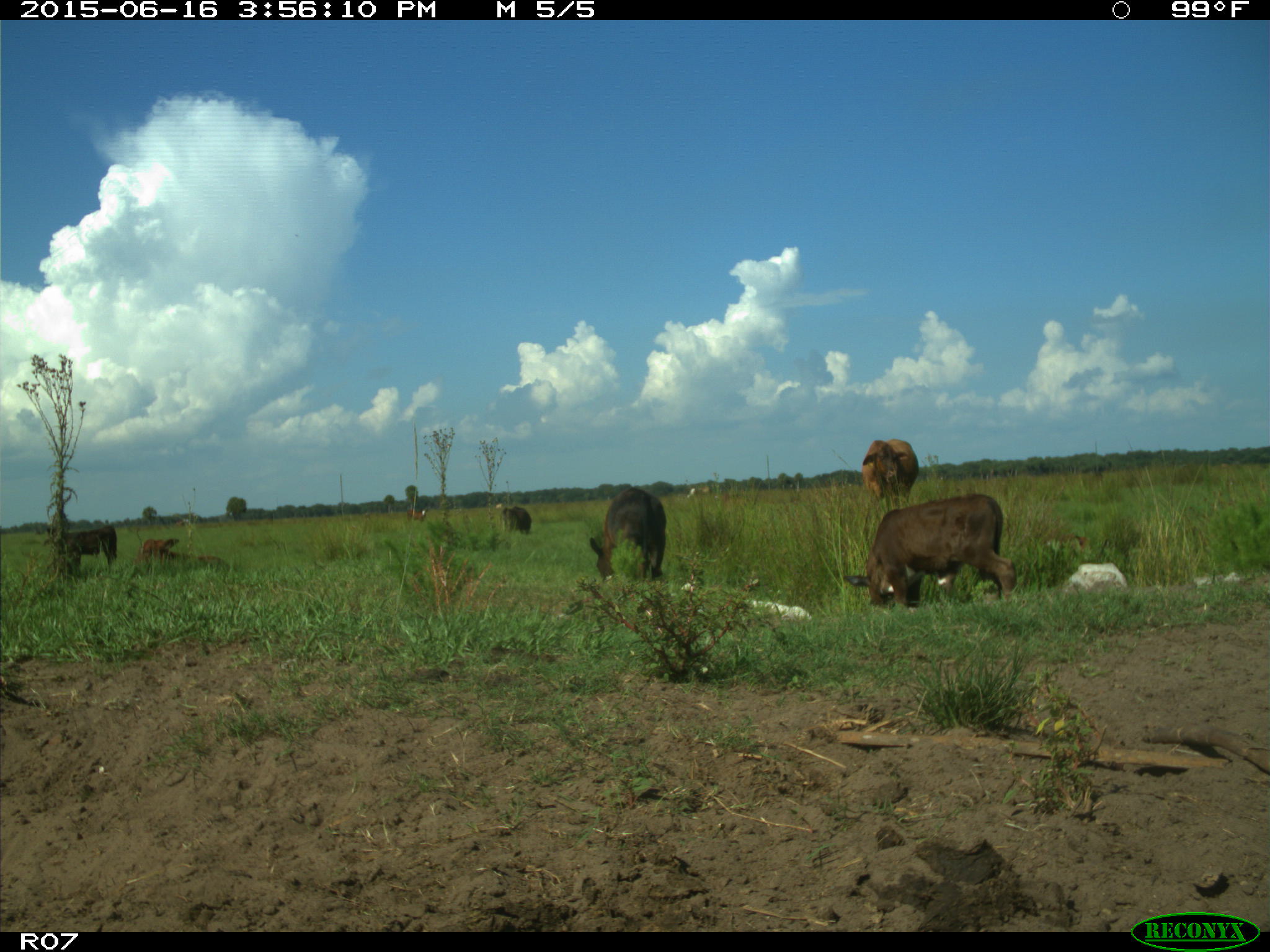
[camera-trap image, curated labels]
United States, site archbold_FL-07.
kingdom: Animalia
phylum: Chordata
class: Mammalia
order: Artiodactyla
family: Bovidae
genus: Bos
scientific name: Bos taurus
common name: domestic cow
Bos taurus (domestic cow).